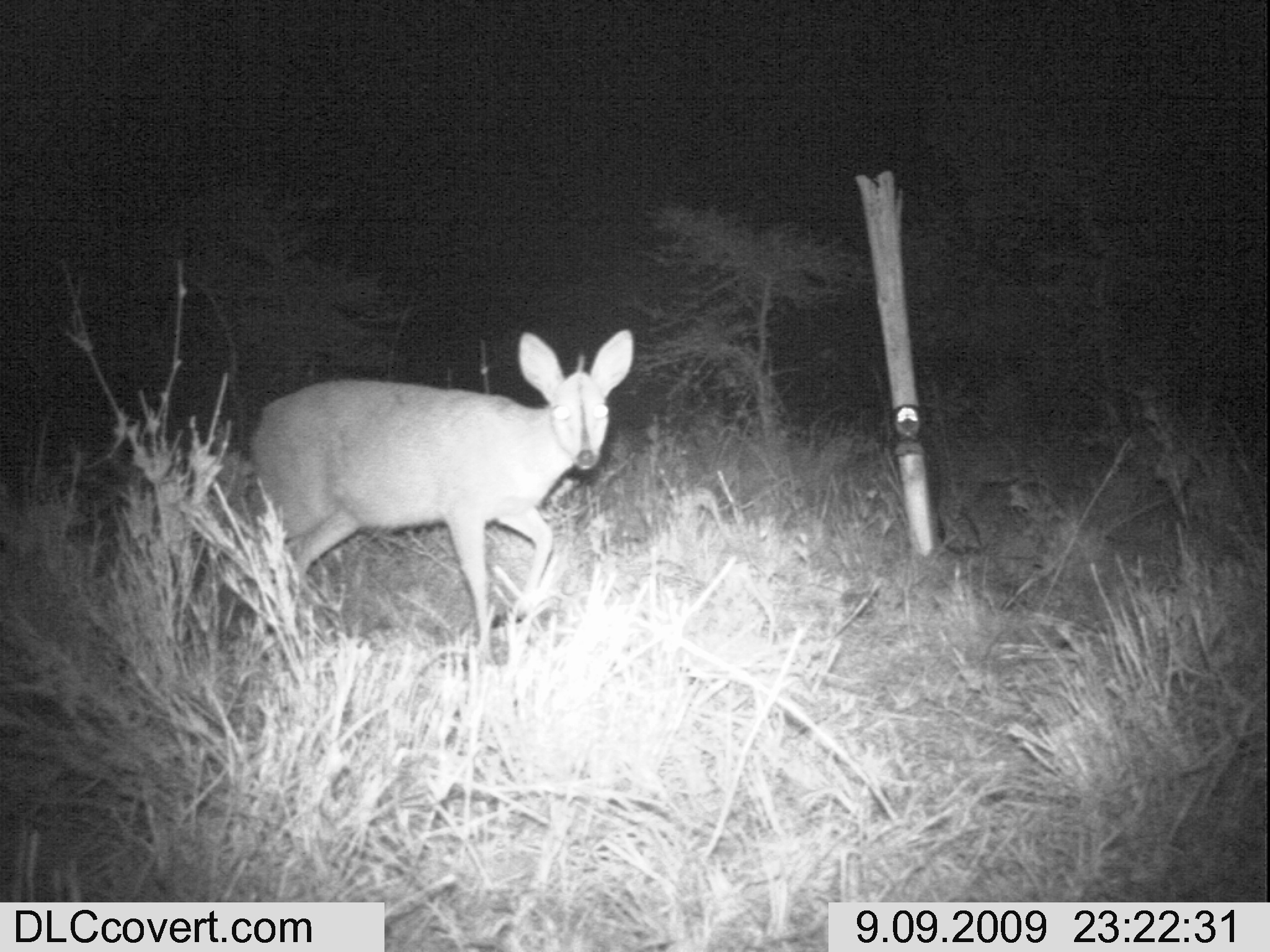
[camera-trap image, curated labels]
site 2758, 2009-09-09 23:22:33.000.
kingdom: Animalia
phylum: Chordata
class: Mammalia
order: Artiodactyla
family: Bovidae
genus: Sylvicapra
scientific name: Sylvicapra grimmia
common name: bush duiker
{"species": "Sylvicapra grimmia (bush duiker)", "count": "1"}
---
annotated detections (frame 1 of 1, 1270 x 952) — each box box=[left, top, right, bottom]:
sylvicapra grimmia: box=[248, 328, 635, 643]